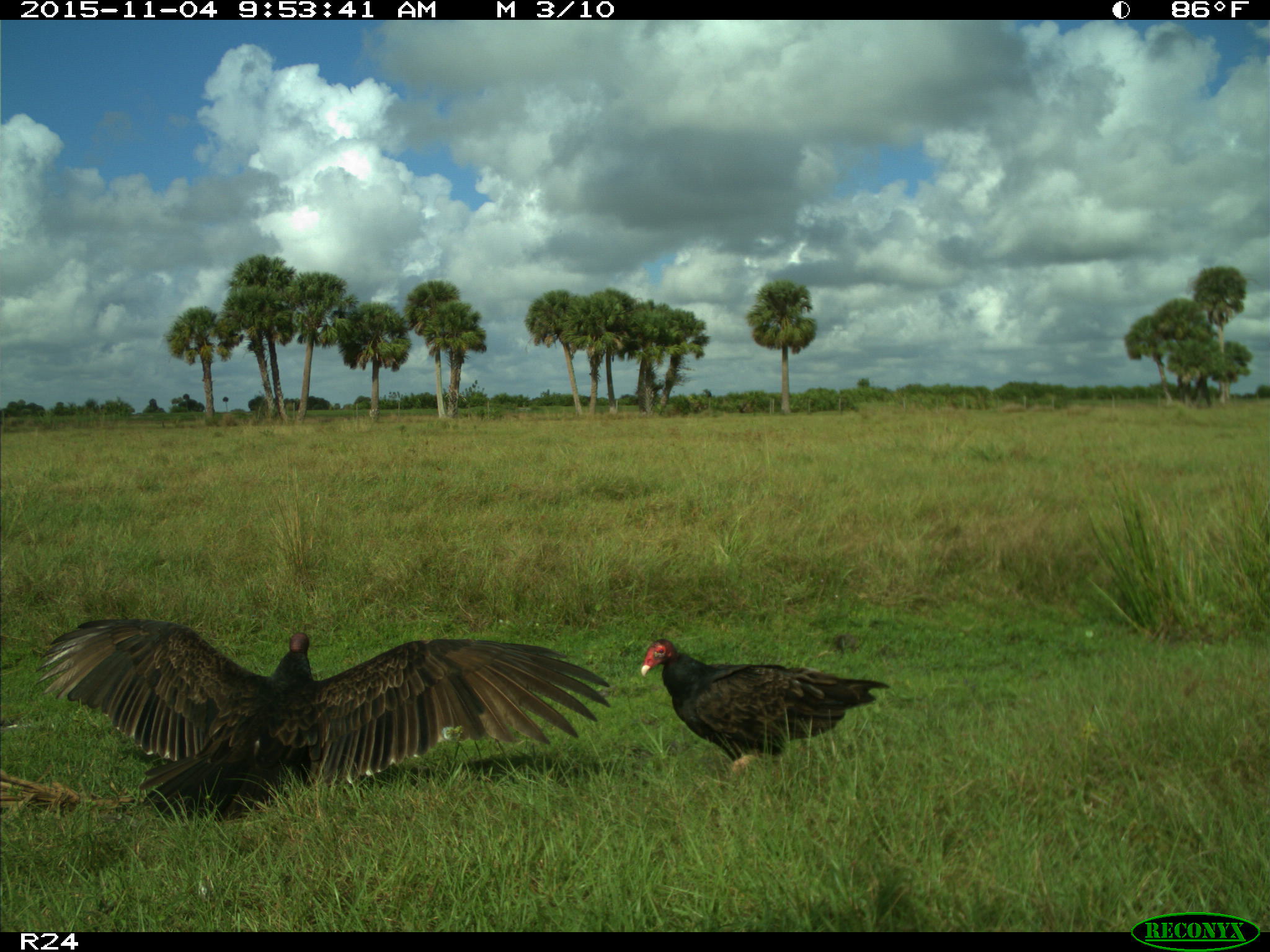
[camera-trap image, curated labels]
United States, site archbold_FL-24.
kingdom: Animalia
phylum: Chordata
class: Aves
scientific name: Aves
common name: birds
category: unidentified bird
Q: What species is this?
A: Unidentified bird (birds) (Aves).